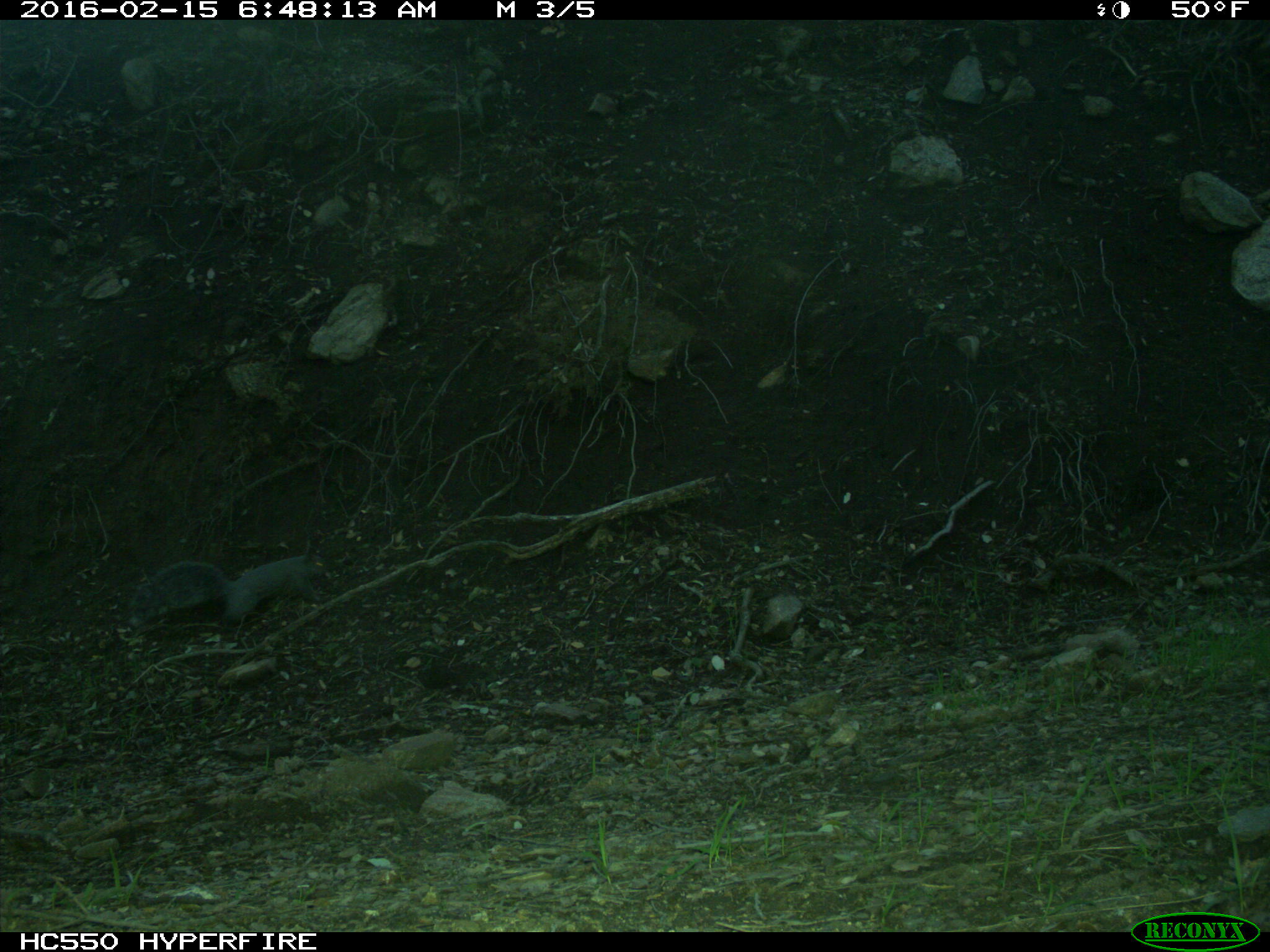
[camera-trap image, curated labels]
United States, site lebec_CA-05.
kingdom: Animalia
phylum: Chordata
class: Mammalia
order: Rodentia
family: Sciuridae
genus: Sciurus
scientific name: Sciurus carolinensis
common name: eastern gray squirrel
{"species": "Sciurus carolinensis (eastern gray squirrel)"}